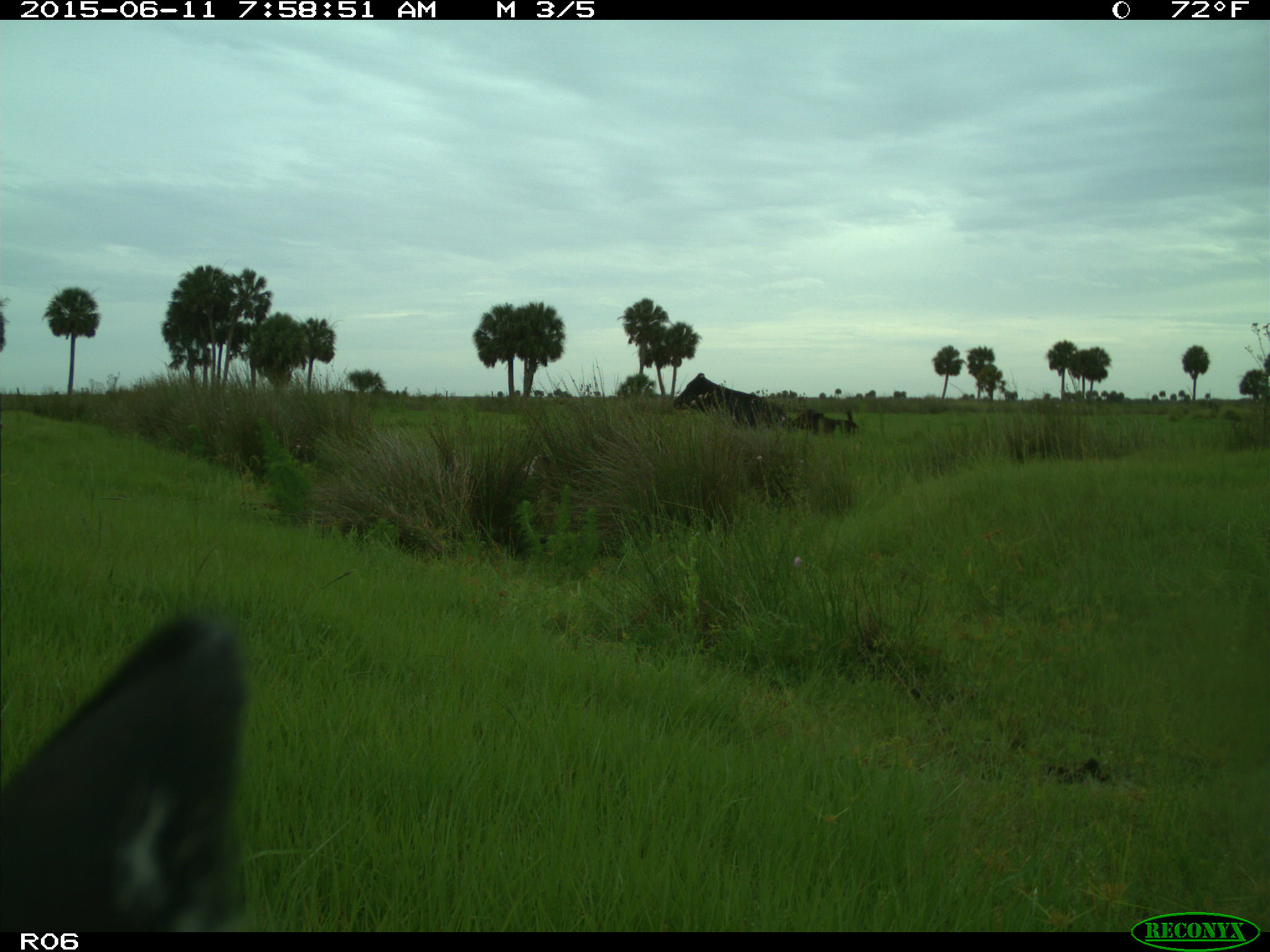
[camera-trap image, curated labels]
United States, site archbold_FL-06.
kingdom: Animalia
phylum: Chordata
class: Mammalia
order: Artiodactyla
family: Bovidae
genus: Bos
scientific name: Bos taurus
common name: domestic cow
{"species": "Bos taurus (domestic cow)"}